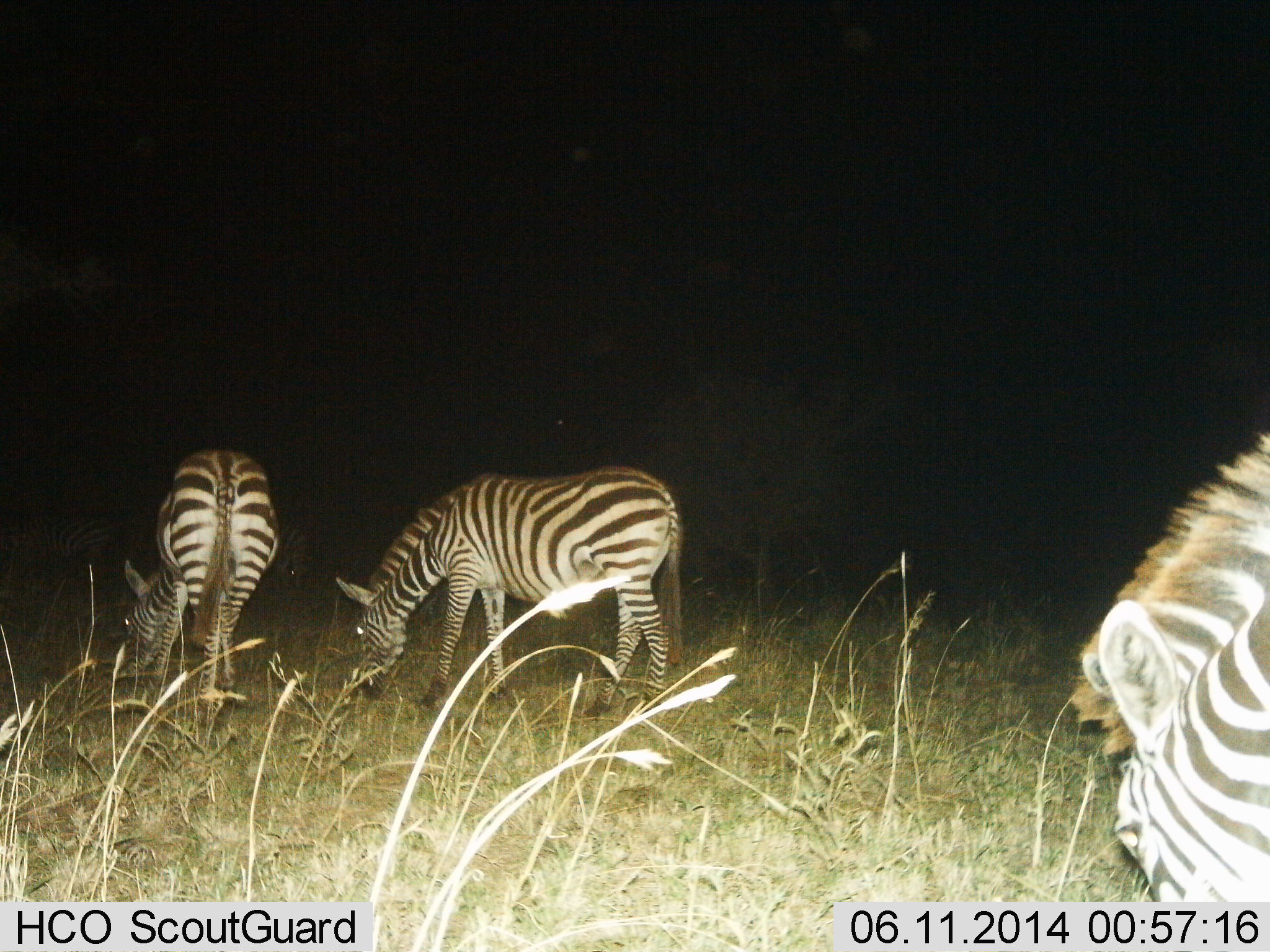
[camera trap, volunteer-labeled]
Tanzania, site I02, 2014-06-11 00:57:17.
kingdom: Animalia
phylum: Chordata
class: Mammalia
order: Perissodactyla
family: Equidae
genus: Equus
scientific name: Equus quagga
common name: plains zebra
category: zebra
Zebra (plains zebra) (Equus quagga), count 3. Behavior (volunteer vote fractions): standing 0%, resting 0%, moving 0%, interacting 0%. Young present (vote fraction): 0%. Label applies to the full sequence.